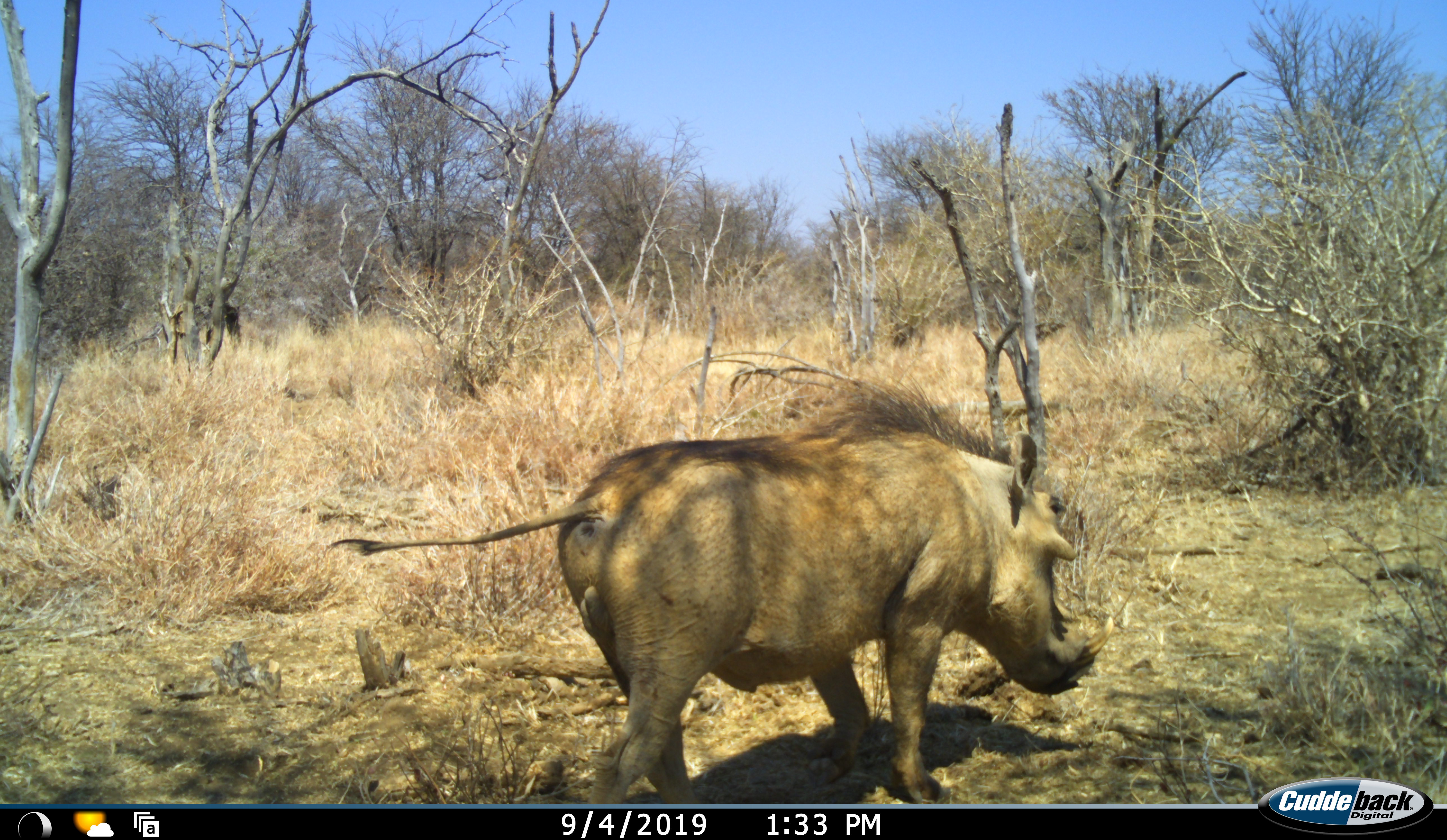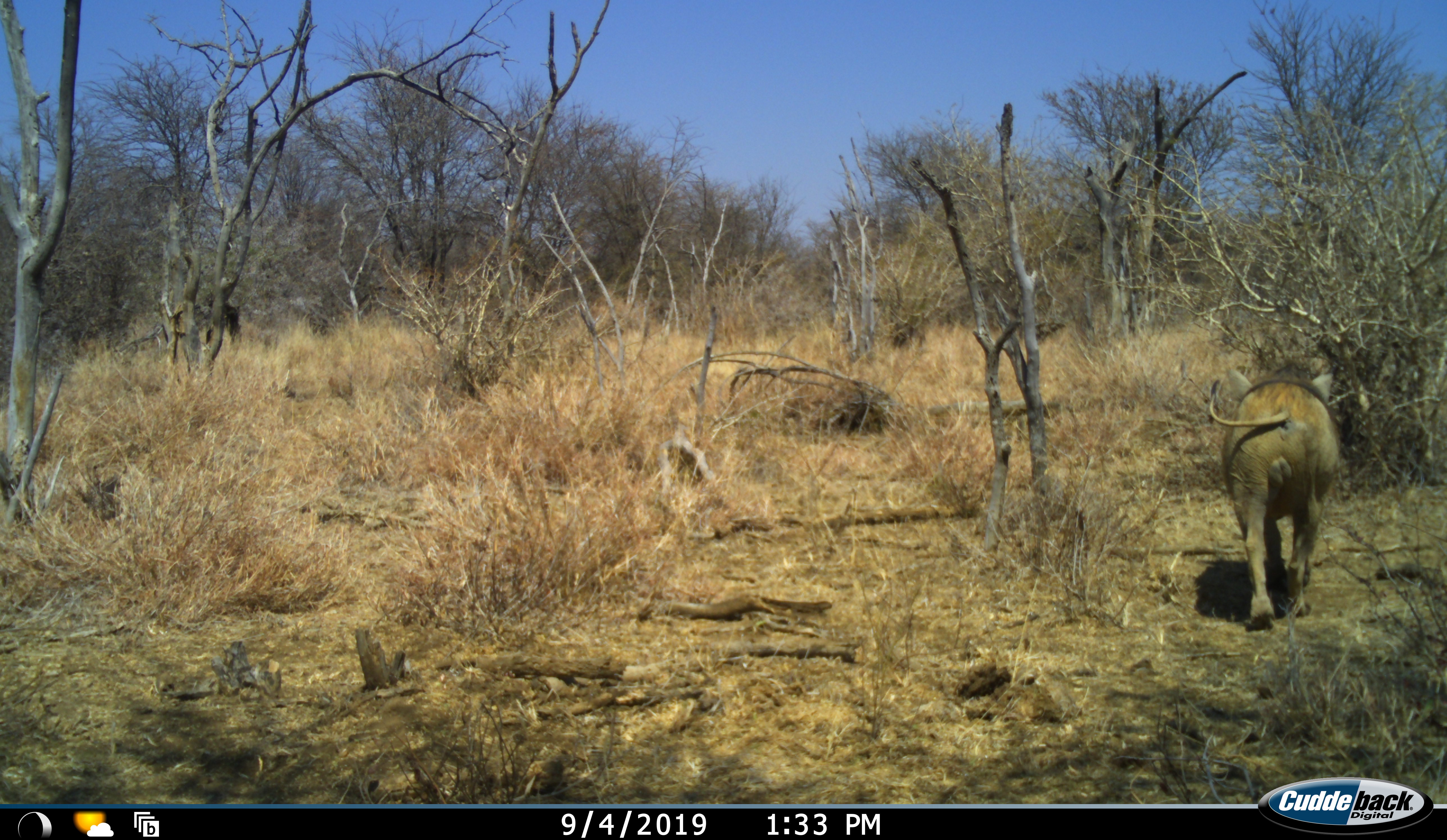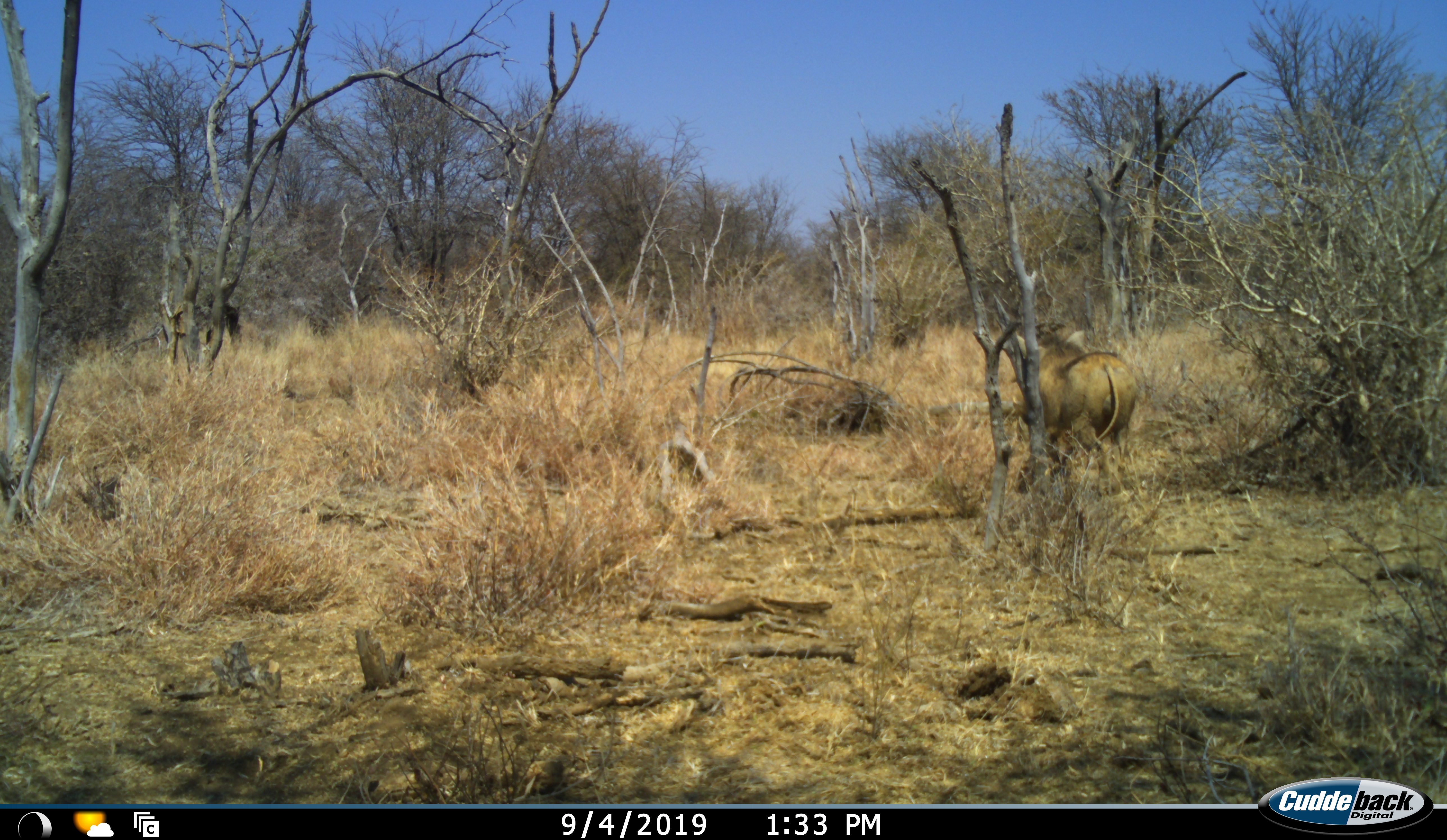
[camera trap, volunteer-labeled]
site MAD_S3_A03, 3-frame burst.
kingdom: Animalia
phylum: Chordata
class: Mammalia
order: Artiodactyla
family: Suidae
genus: Phacochoerus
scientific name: Phacochoerus africanus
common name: warthog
Warthog (Phacochoerus africanus), count 1. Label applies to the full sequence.